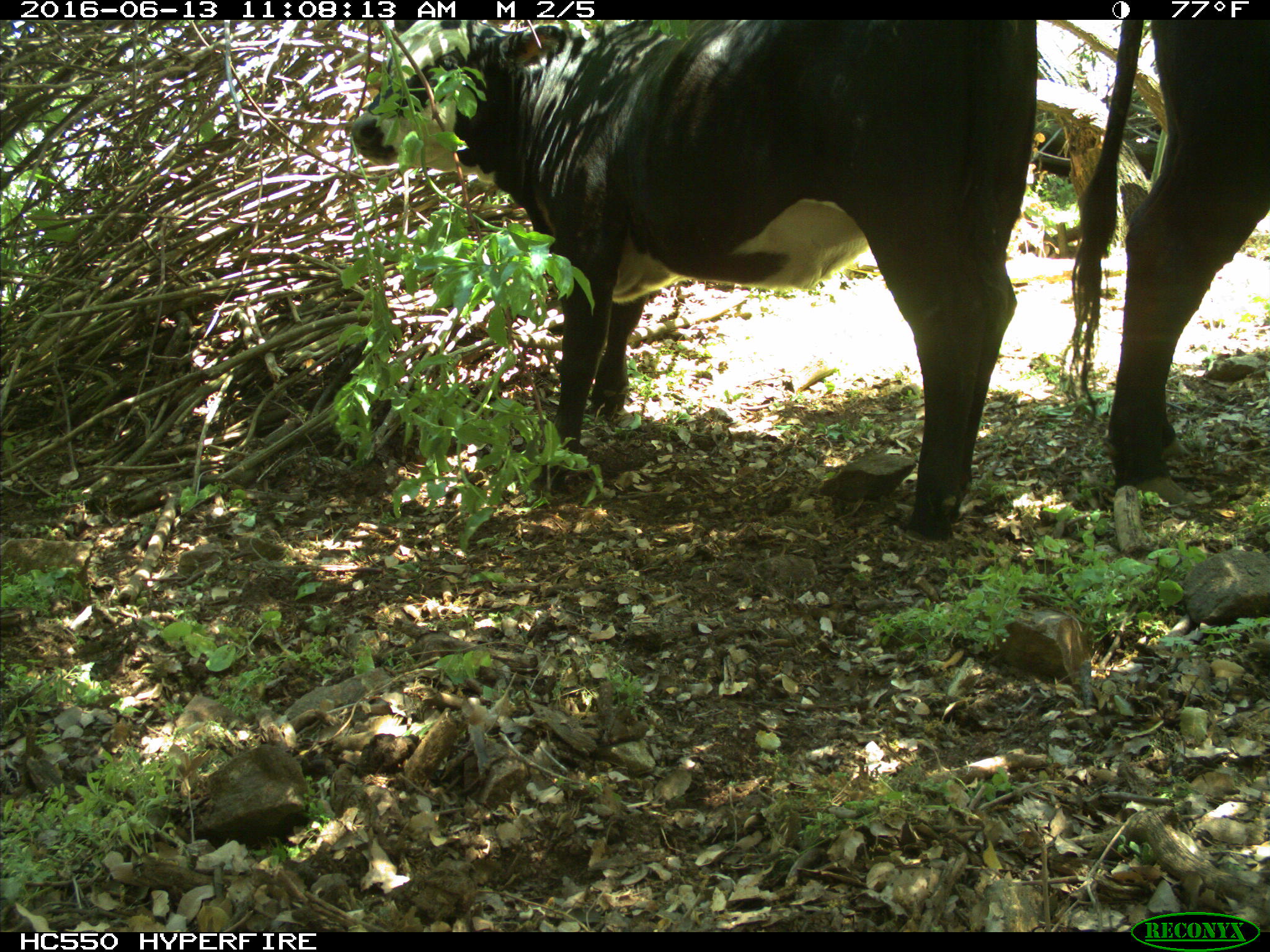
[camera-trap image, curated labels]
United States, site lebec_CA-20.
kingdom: Animalia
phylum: Chordata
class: Mammalia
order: Artiodactyla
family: Bovidae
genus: Bos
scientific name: Bos taurus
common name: domestic cow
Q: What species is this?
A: Bos taurus (domestic cow).